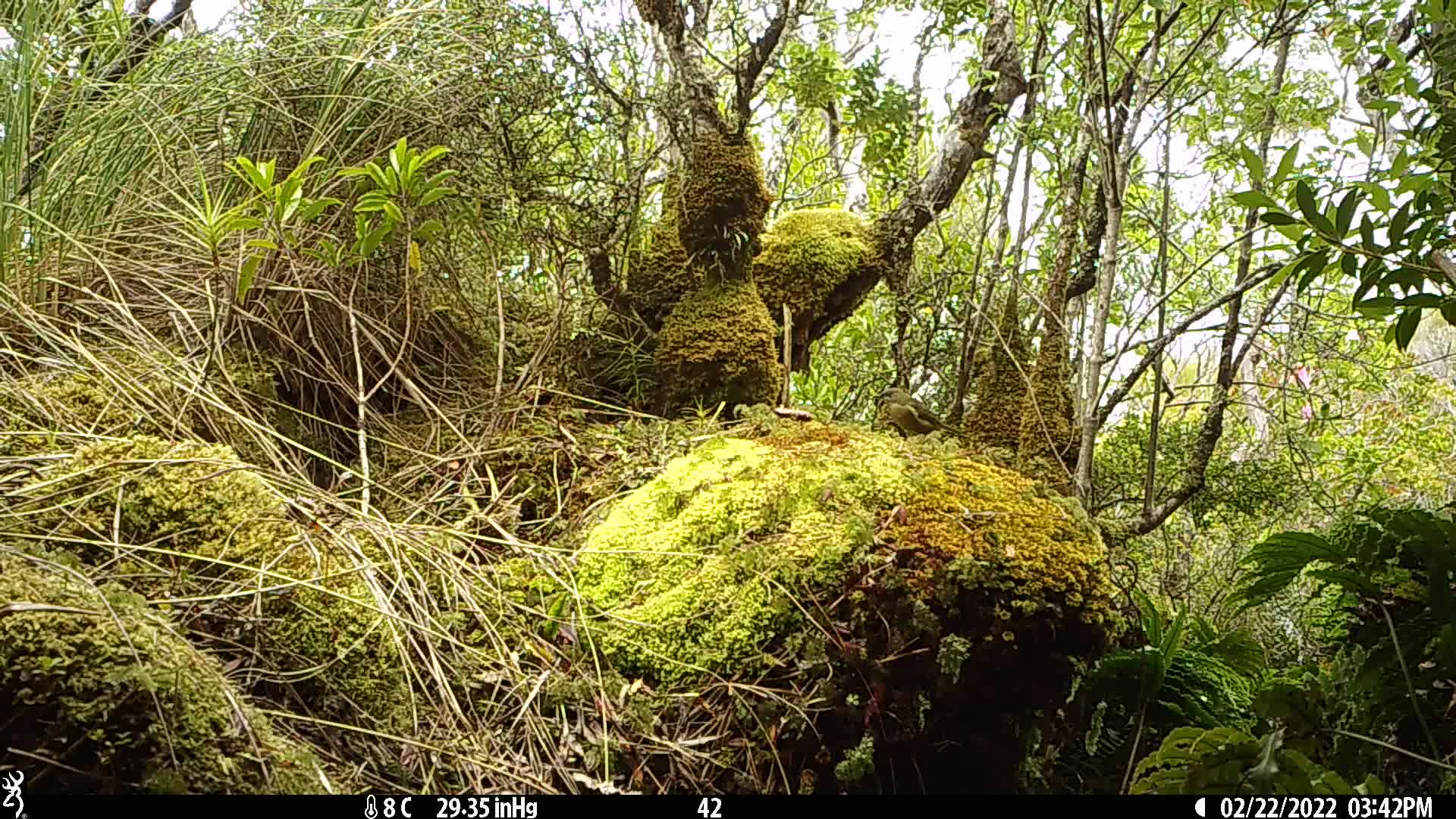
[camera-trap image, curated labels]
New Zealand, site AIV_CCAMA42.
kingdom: Animalia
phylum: Chordata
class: Aves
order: Passeriformes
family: Meliphagidae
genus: Anthornis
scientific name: Anthornis melanura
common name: new zealand bellbird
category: bellbird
Bellbird (new zealand bellbird) (Anthornis melanura).